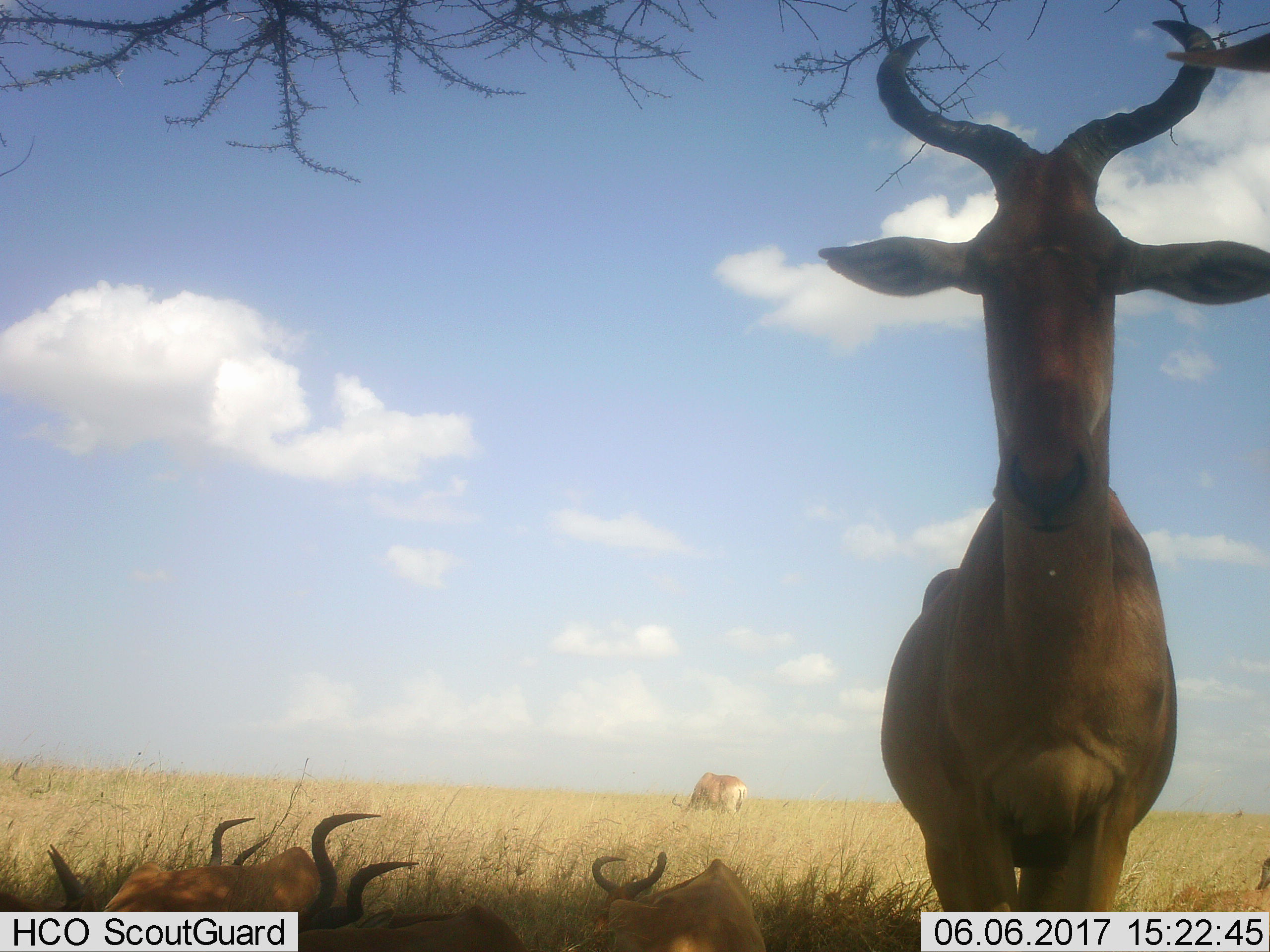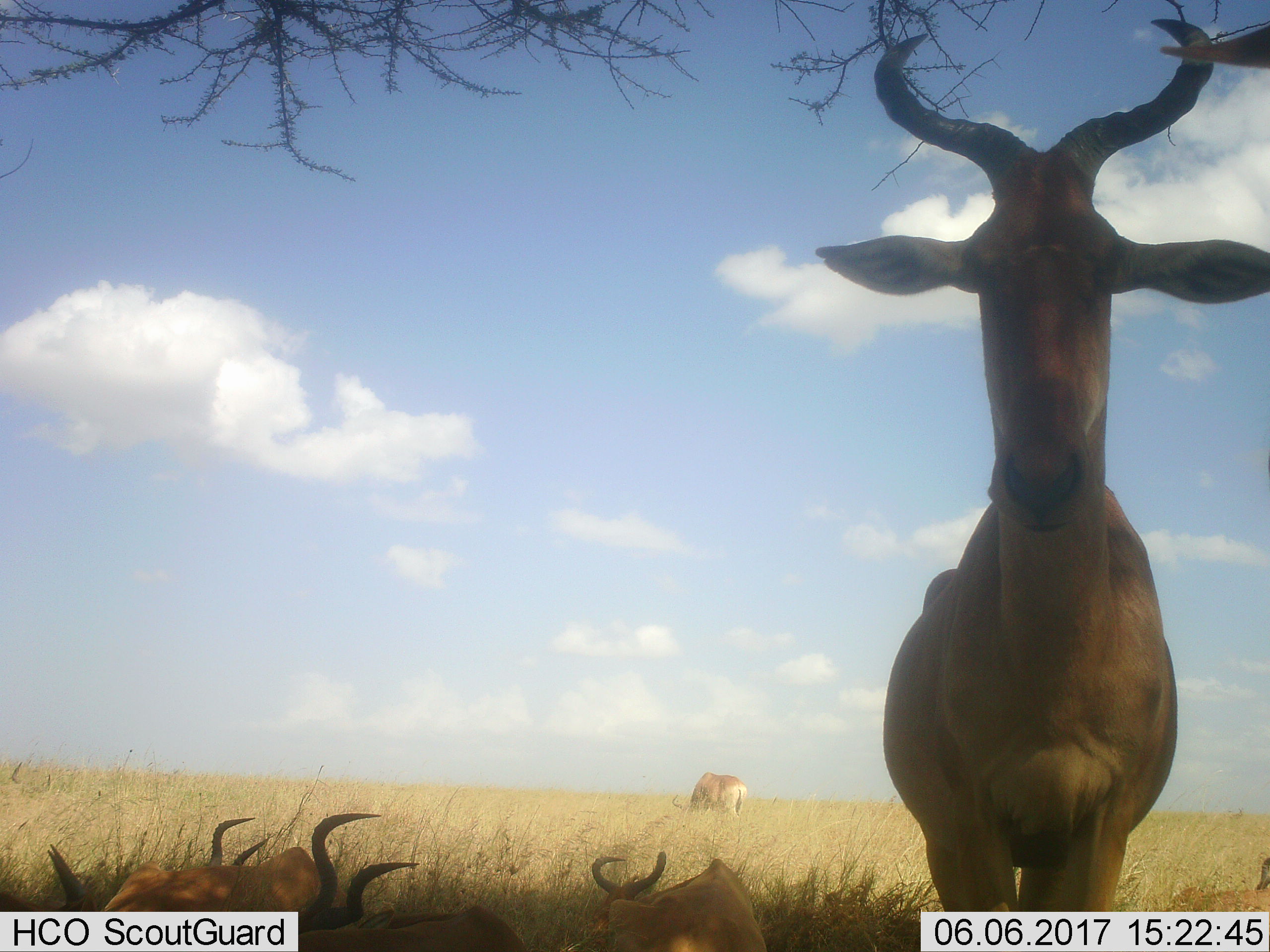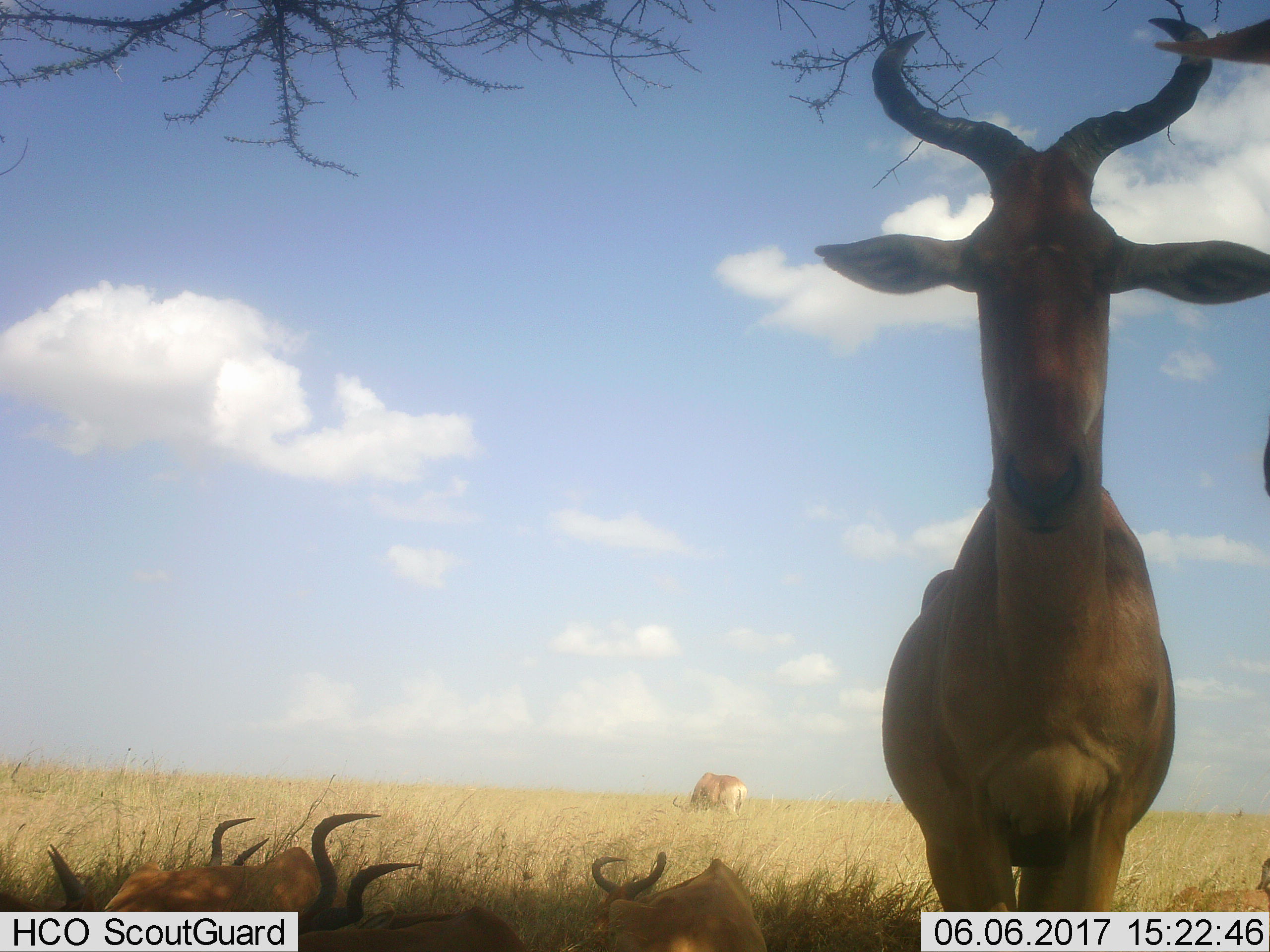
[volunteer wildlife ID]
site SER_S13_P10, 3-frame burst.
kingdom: Animalia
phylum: Chordata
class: Mammalia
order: Artiodactyla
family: Bovidae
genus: Alcelaphus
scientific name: Alcelaphus buselaphus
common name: hartebeest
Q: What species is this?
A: Hartebeest (Alcelaphus buselaphus).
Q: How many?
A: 6.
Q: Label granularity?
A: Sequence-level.